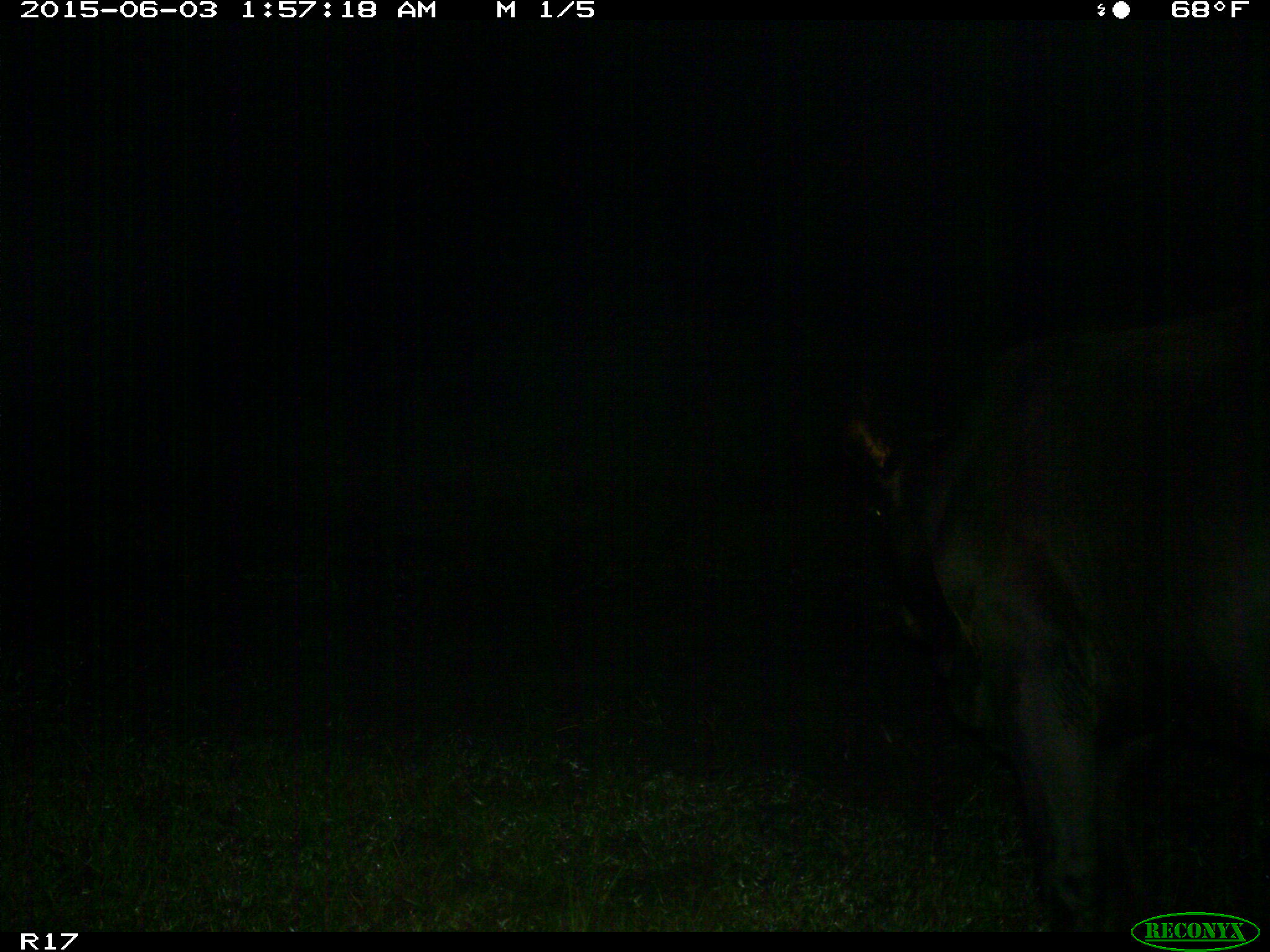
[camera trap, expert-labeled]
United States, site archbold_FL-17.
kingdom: Animalia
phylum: Chordata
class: Mammalia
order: Artiodactyla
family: Bovidae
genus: Bos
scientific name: Bos taurus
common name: domestic cow